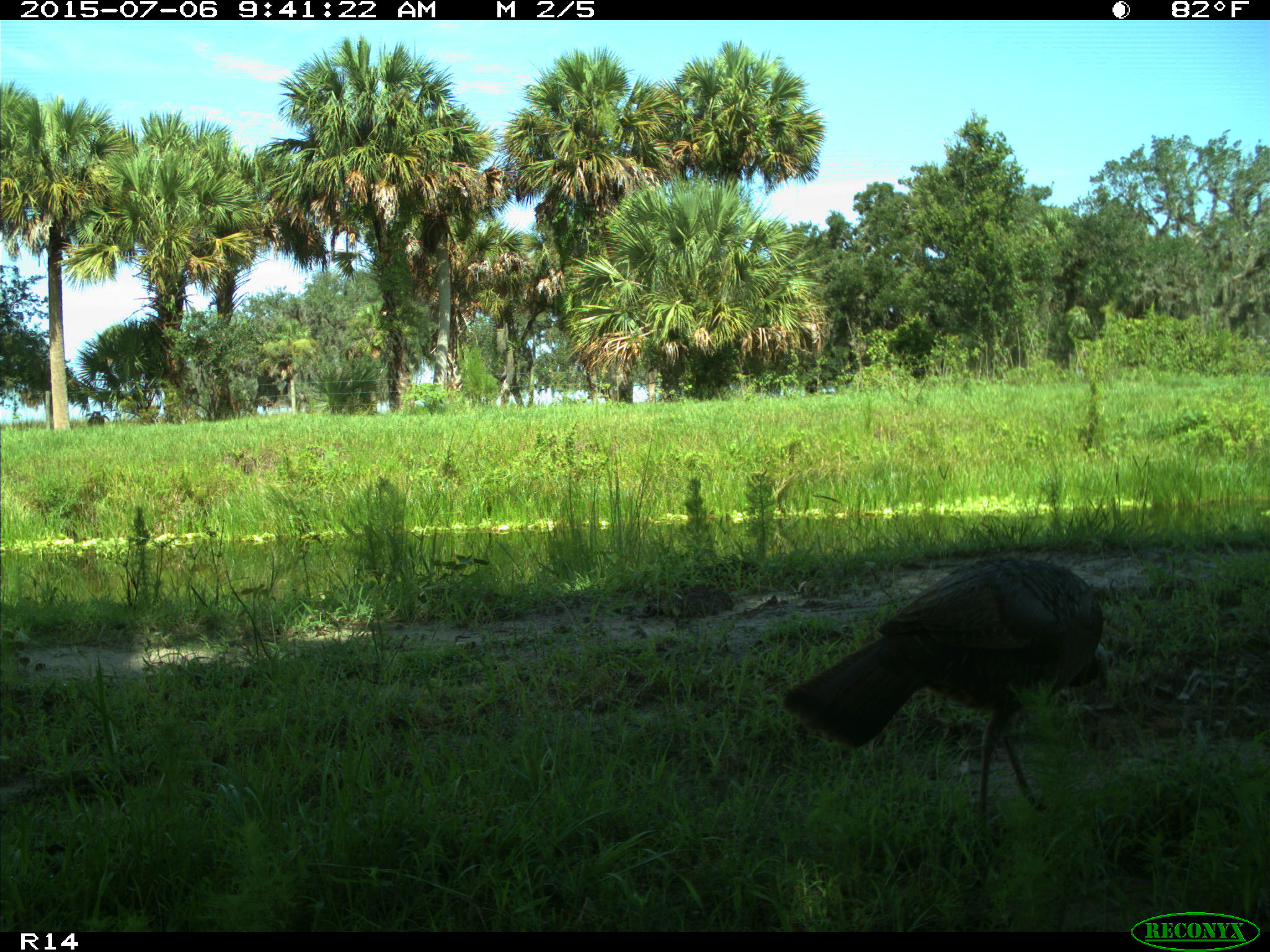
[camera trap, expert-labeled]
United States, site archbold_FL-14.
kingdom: Animalia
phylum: Chordata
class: Aves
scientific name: Aves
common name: birds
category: unidentified bird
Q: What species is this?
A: Unidentified bird (birds) (Aves).